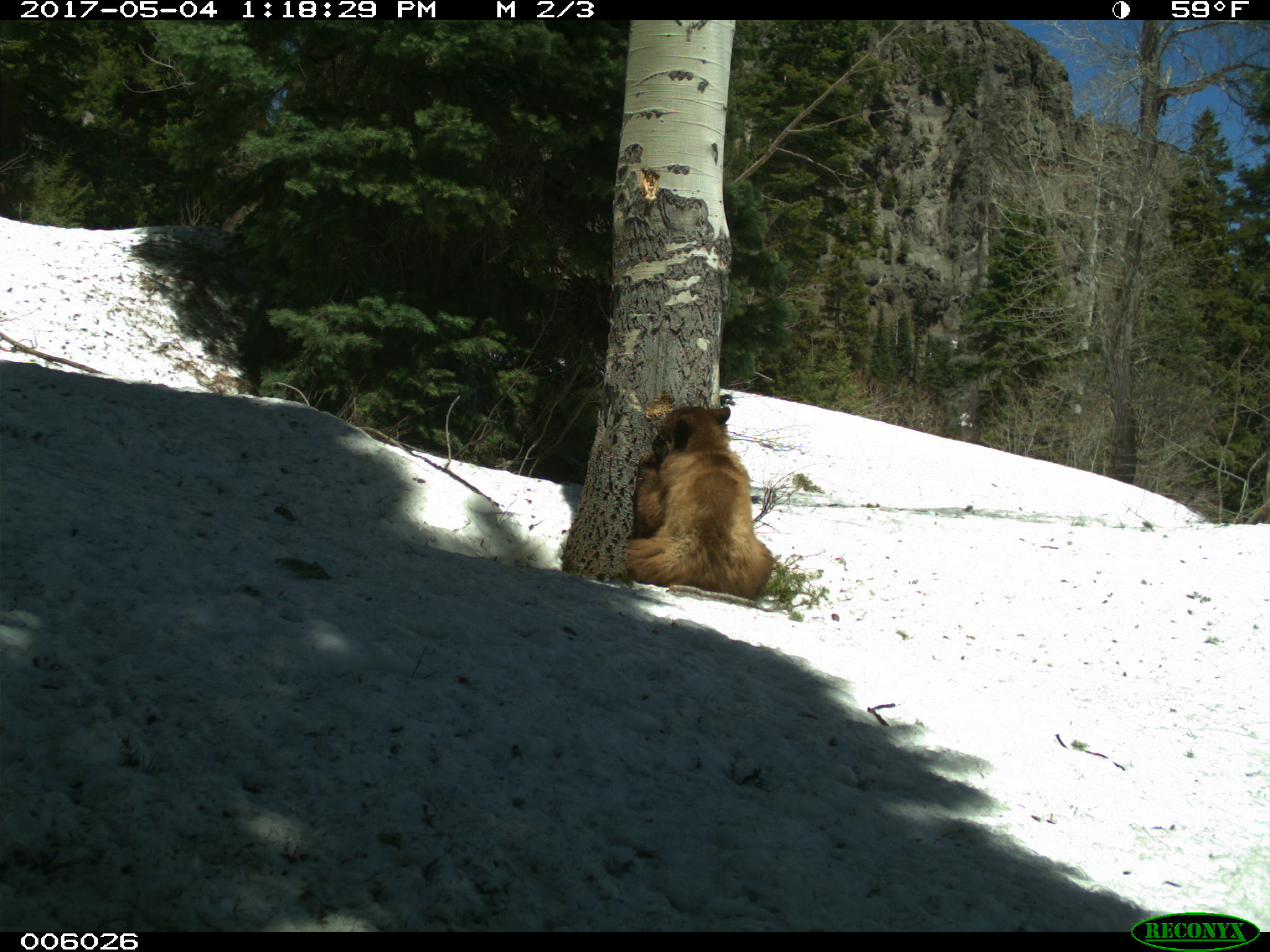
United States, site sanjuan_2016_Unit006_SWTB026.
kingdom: Animalia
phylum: Chordata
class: Mammalia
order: Carnivora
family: Ursidae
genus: Ursus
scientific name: Ursus americanus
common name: american black bear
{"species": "Ursus americanus (american black bear)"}